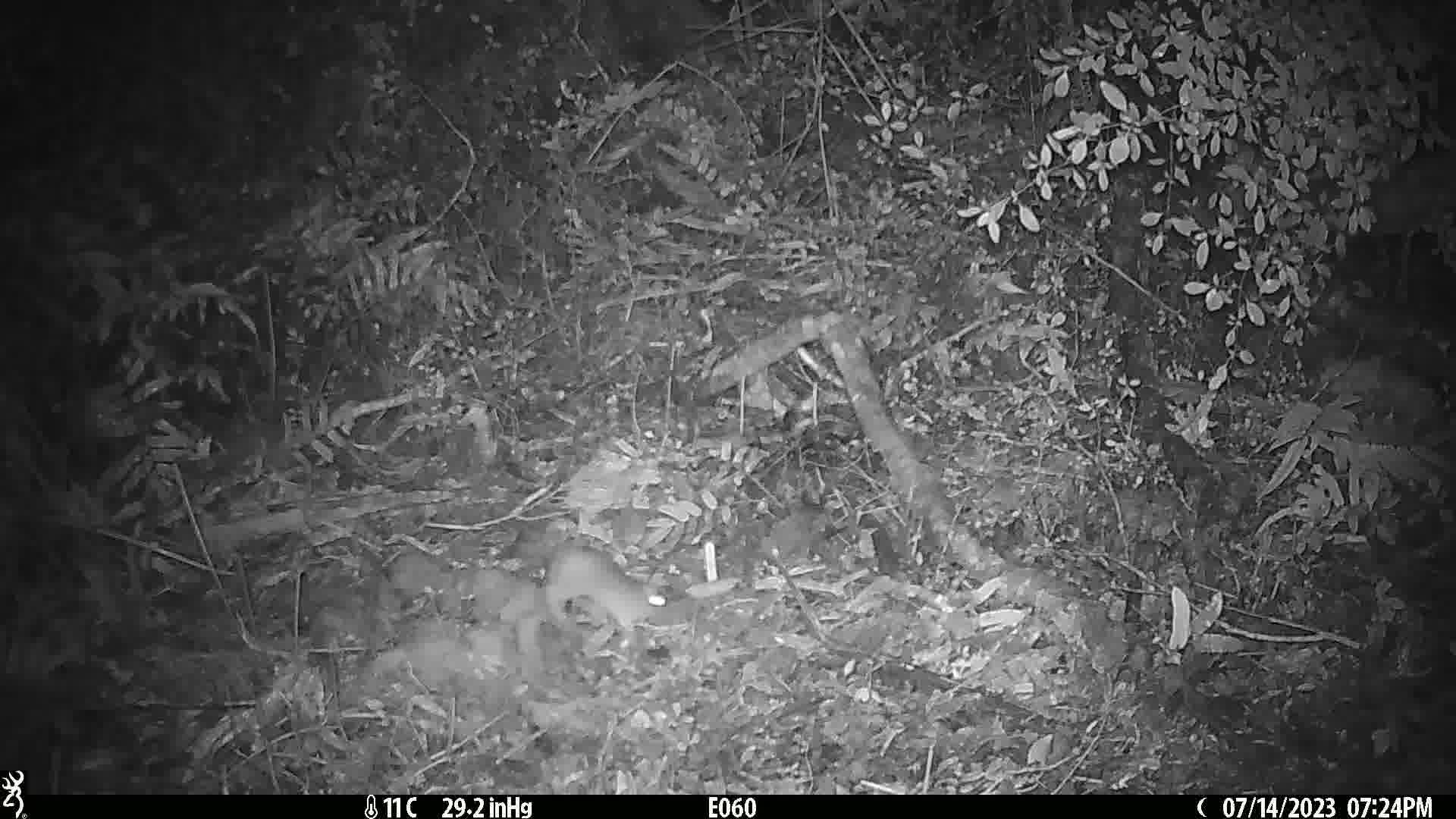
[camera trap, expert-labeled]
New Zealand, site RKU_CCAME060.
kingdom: Animalia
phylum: Chordata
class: Mammalia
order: Rodentia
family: Muridae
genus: Rattus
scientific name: Rattus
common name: rat